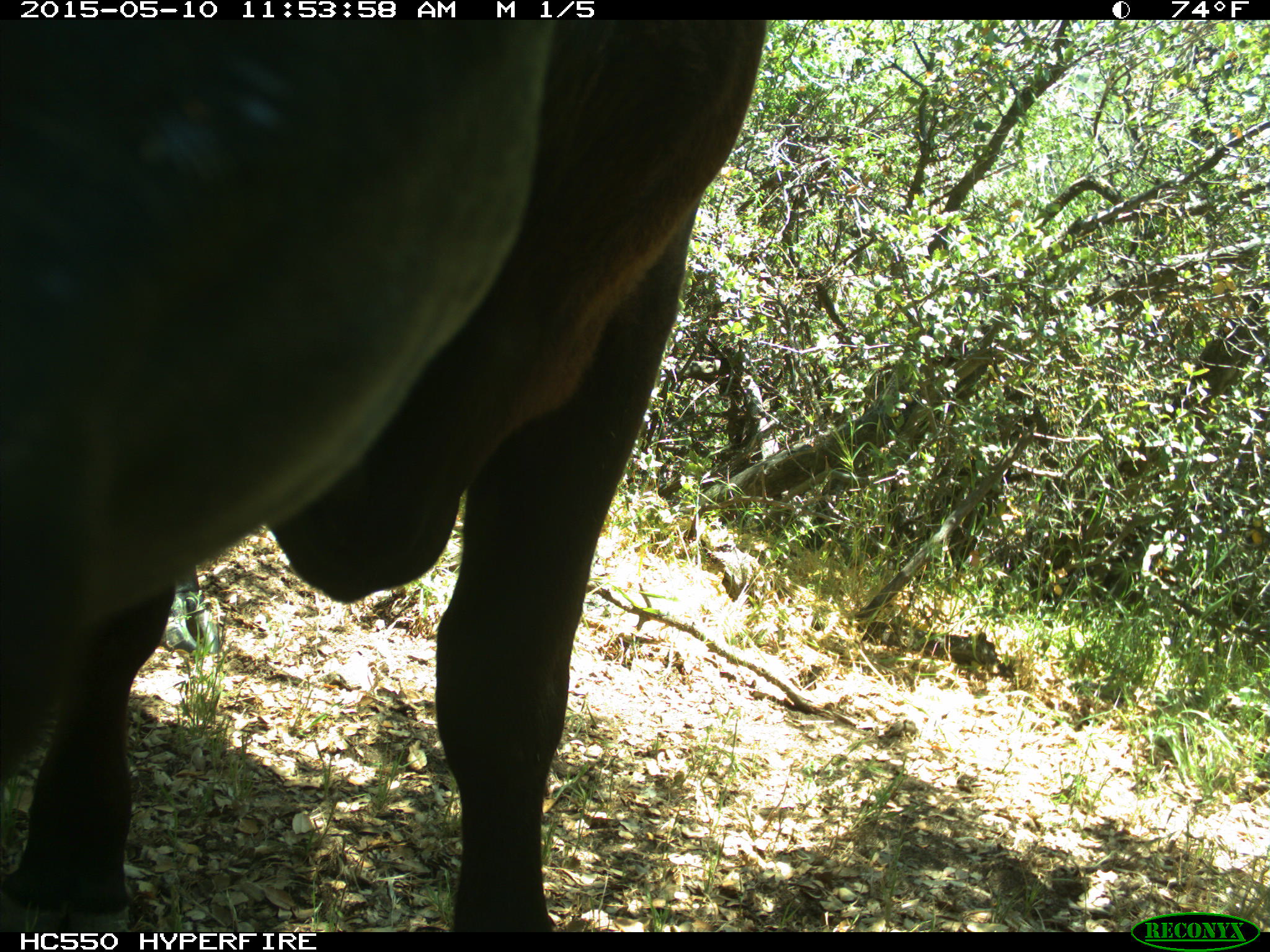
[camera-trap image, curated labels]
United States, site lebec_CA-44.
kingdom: Animalia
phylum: Chordata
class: Mammalia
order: Artiodactyla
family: Bovidae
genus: Bos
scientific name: Bos taurus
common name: domestic cow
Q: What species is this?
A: Bos taurus (domestic cow).